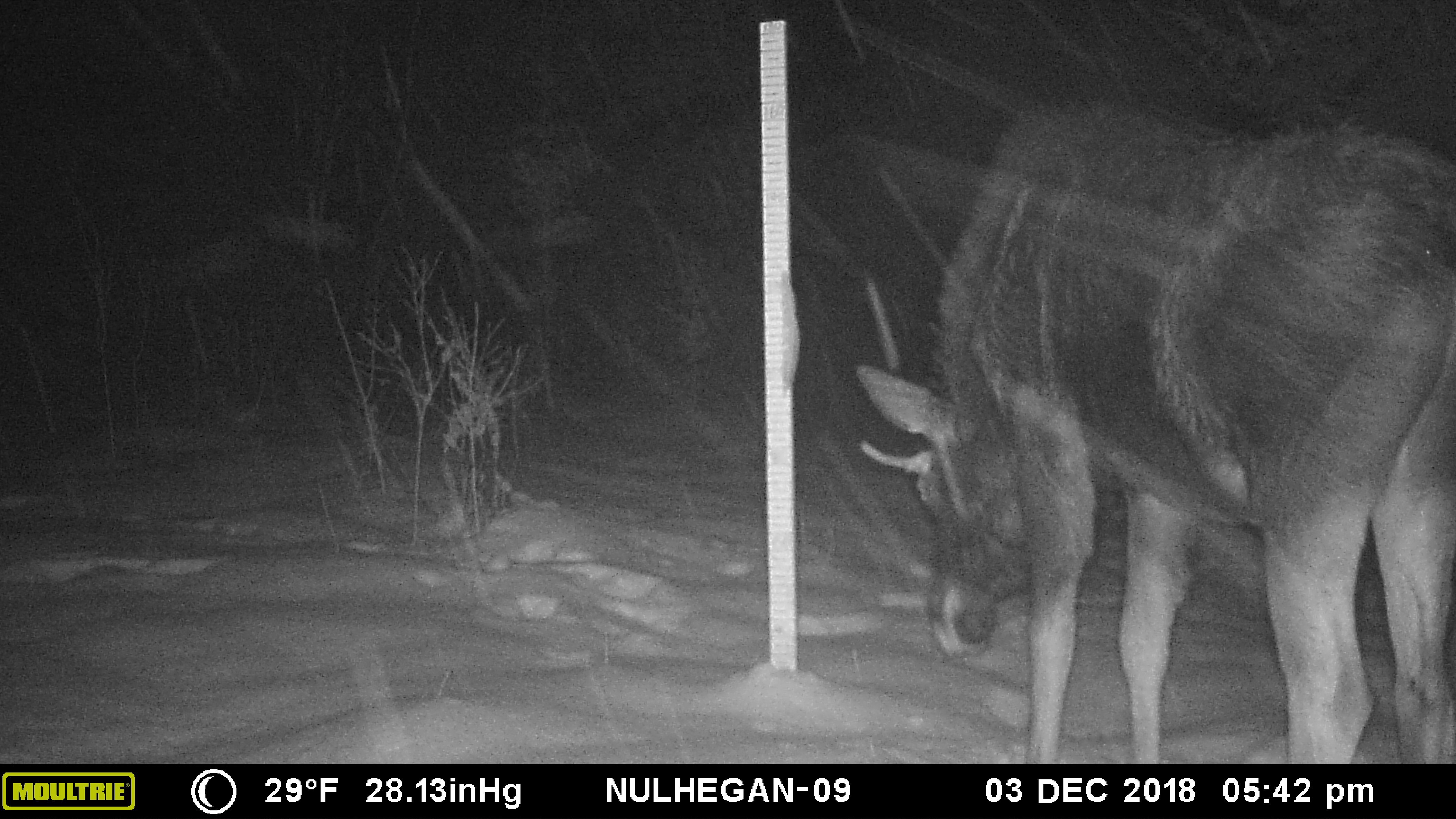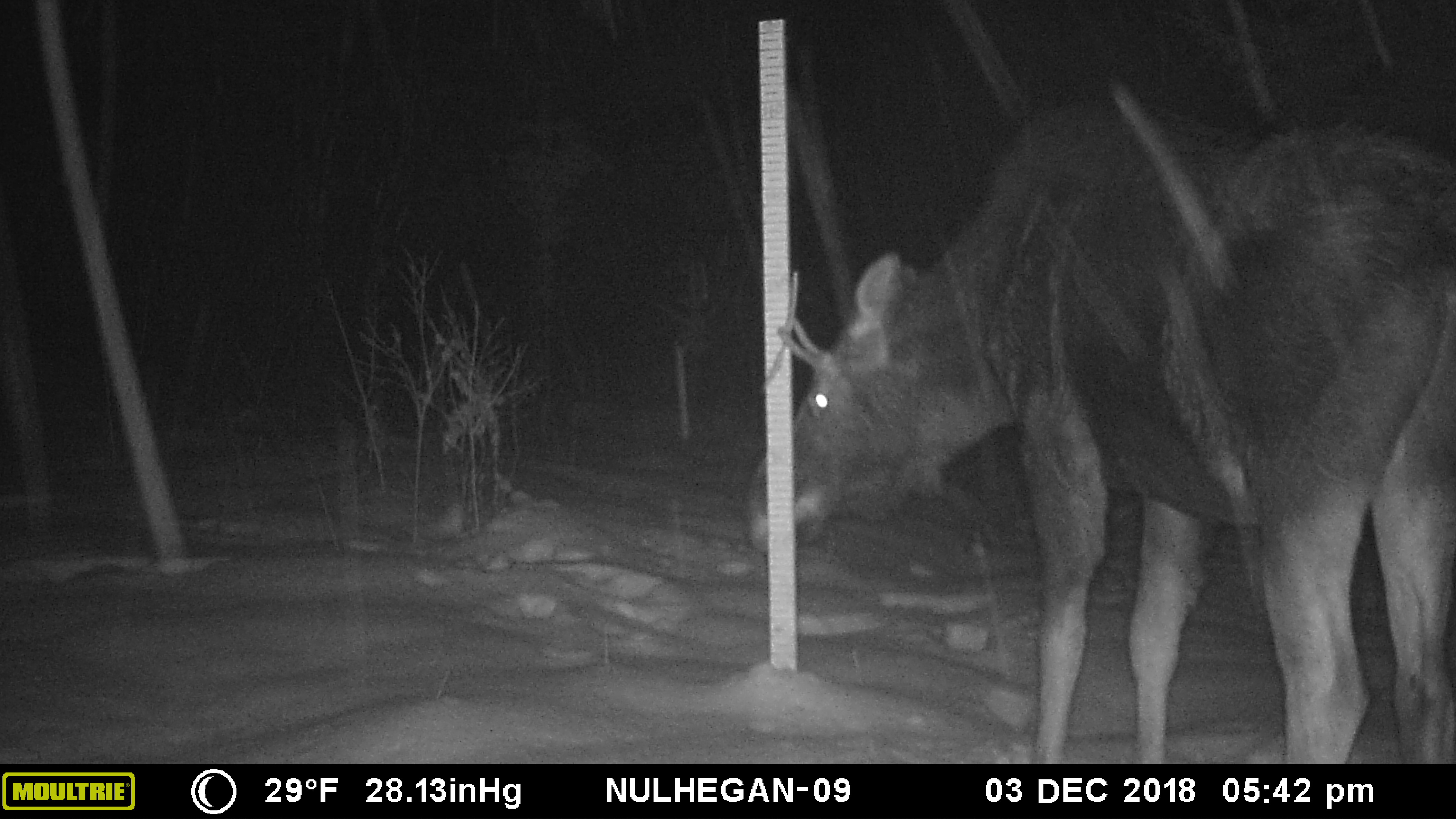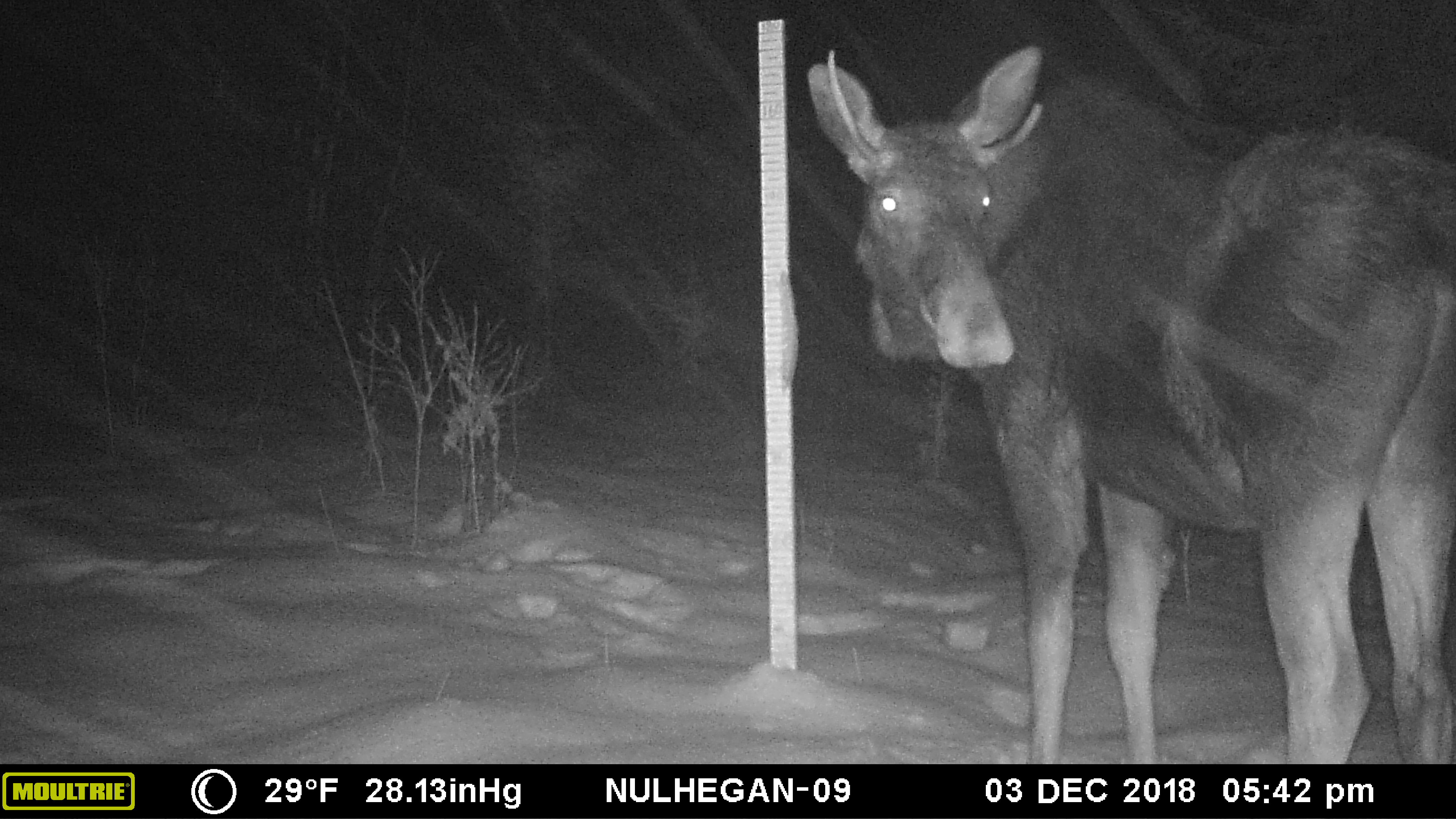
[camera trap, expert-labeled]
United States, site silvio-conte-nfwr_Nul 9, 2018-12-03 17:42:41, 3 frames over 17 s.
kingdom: Animalia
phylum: Chordata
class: Mammalia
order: Artiodactyla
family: Cervidae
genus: Alces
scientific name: Alces alces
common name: moose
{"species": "moose (Alces alces)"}